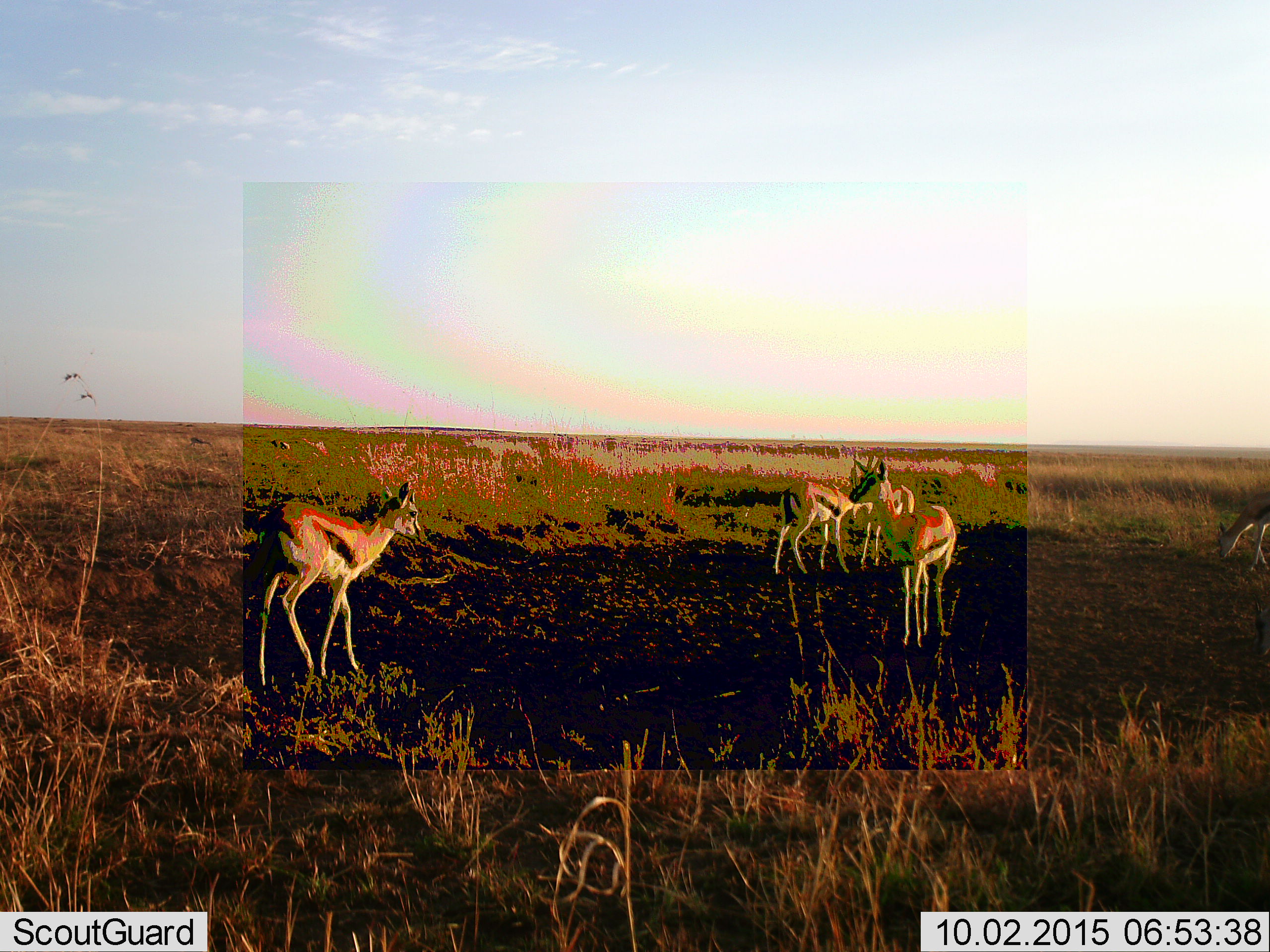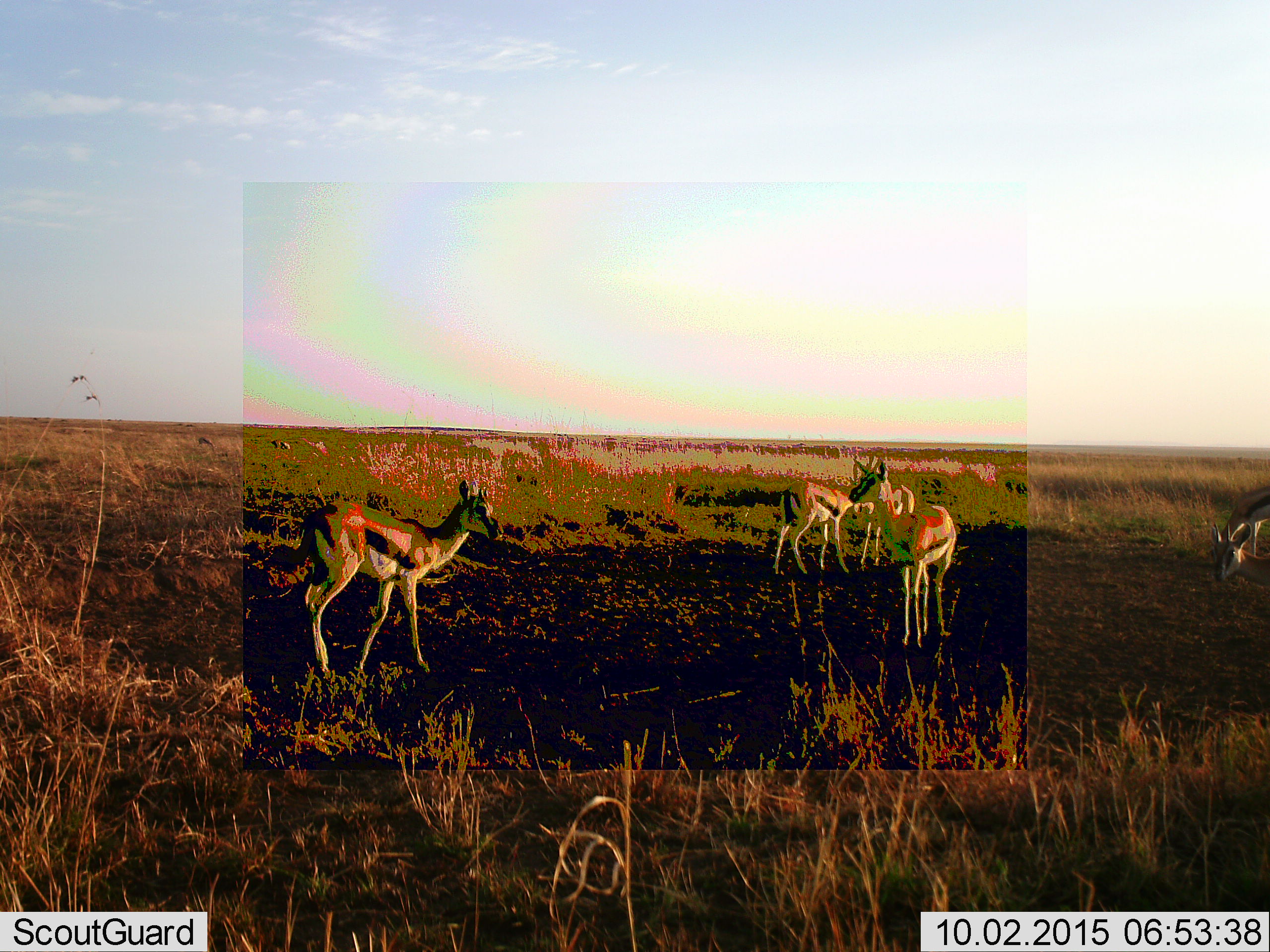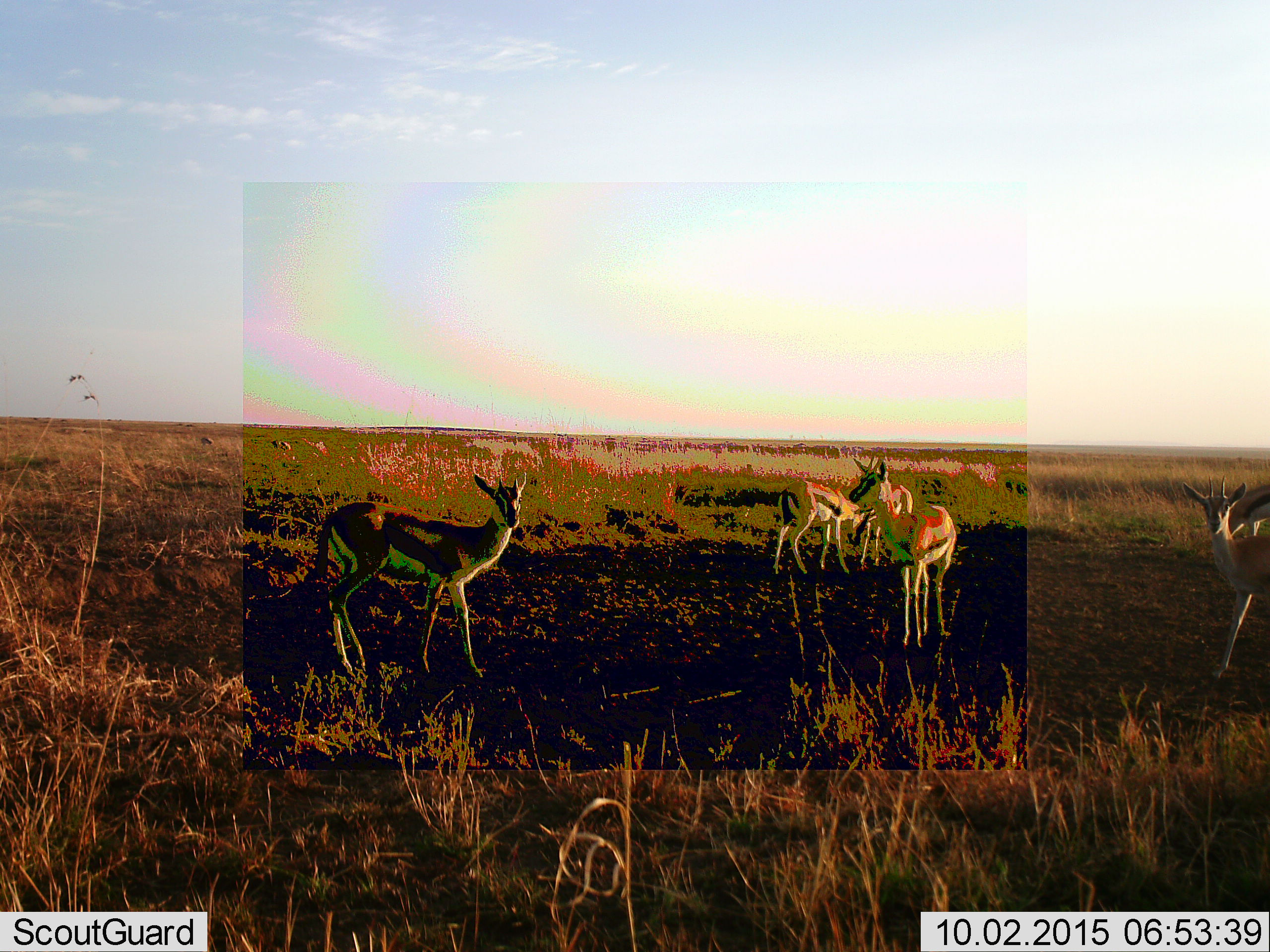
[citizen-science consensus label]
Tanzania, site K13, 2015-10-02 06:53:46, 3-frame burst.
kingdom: Animalia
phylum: Chordata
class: Mammalia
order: Artiodactyla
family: Bovidae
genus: Eudorcas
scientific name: Eudorcas thomsonii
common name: thomson's gazelle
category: gazellethomsons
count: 7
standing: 62%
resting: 0%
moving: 88%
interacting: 0%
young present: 12%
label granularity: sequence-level